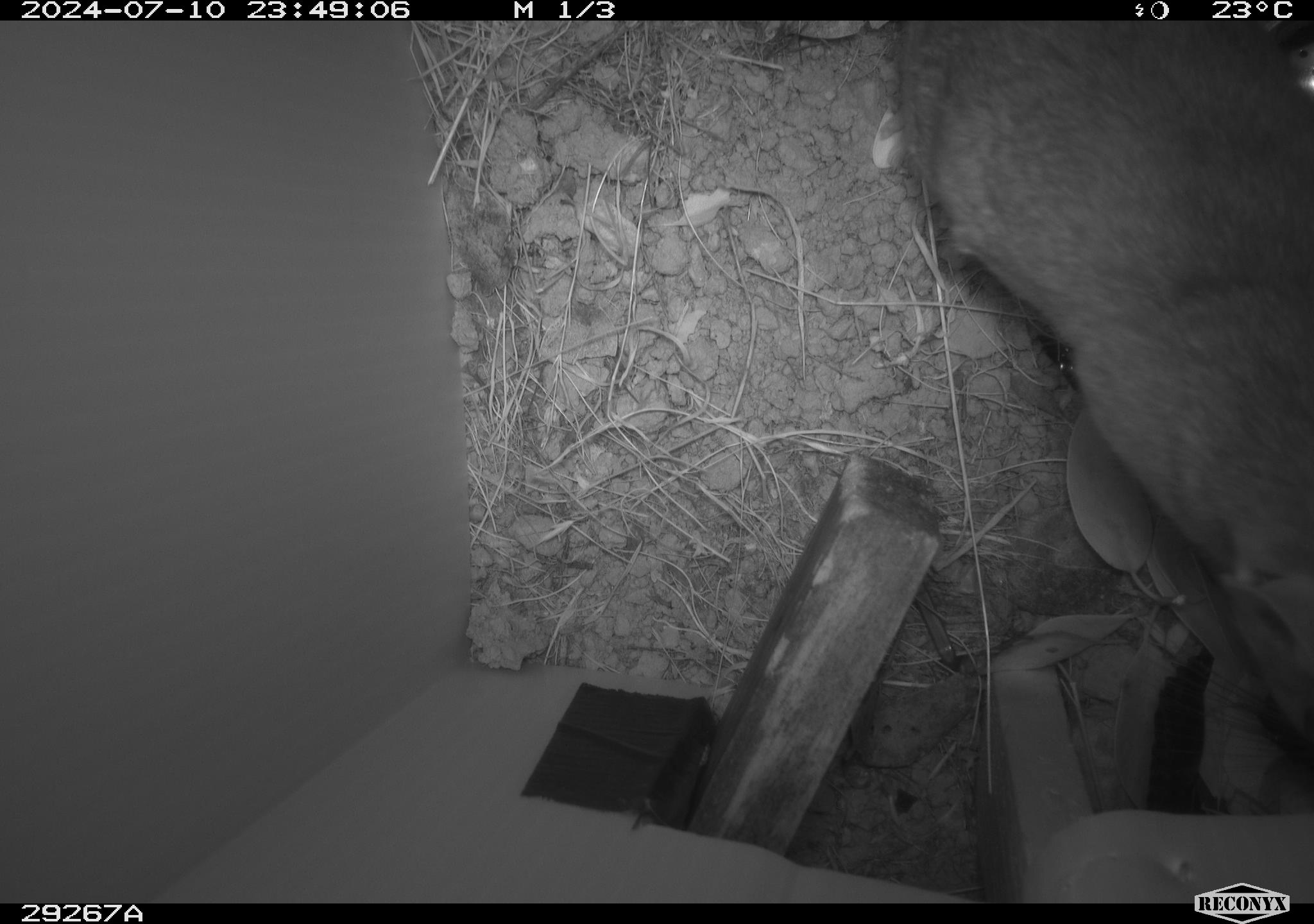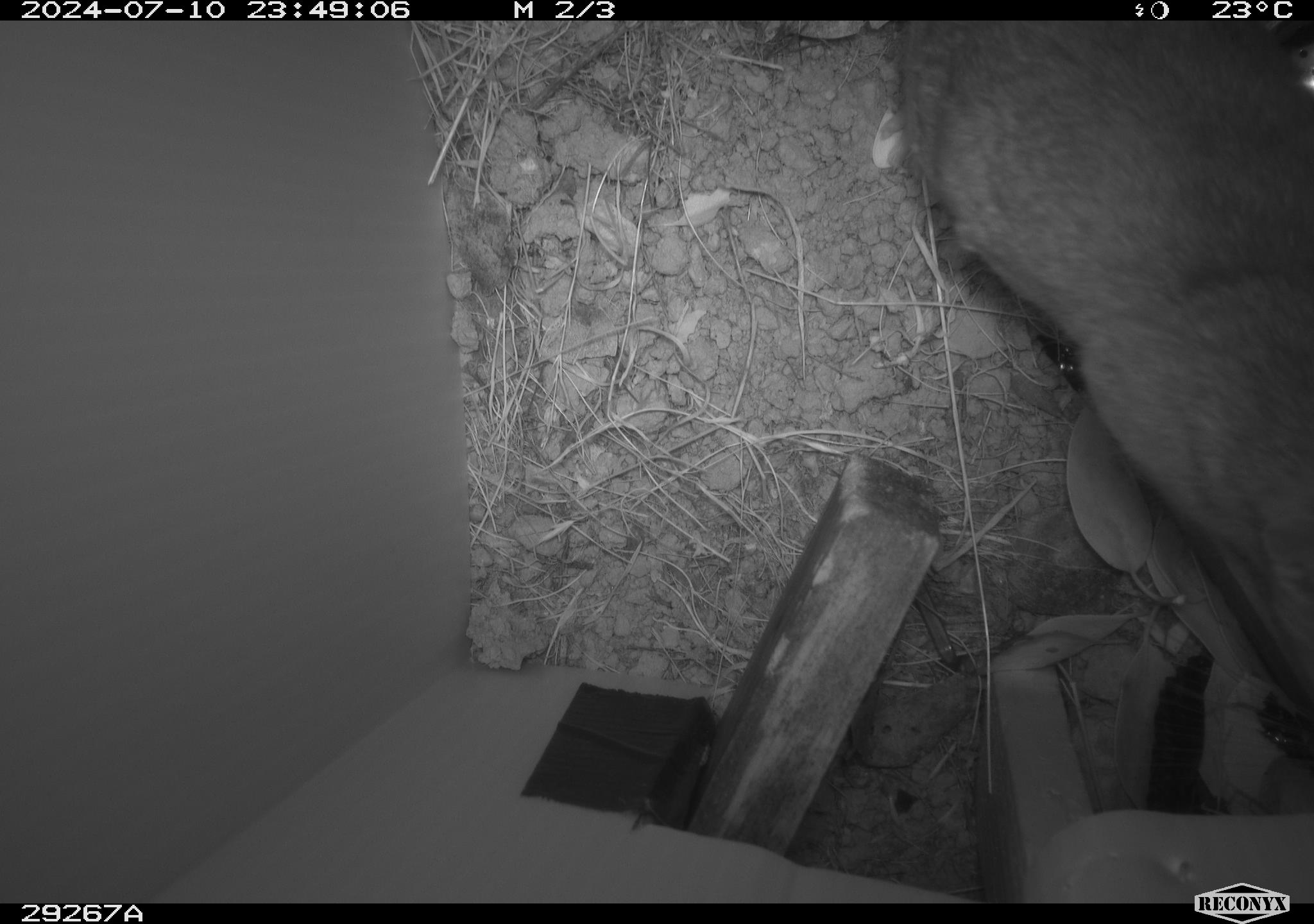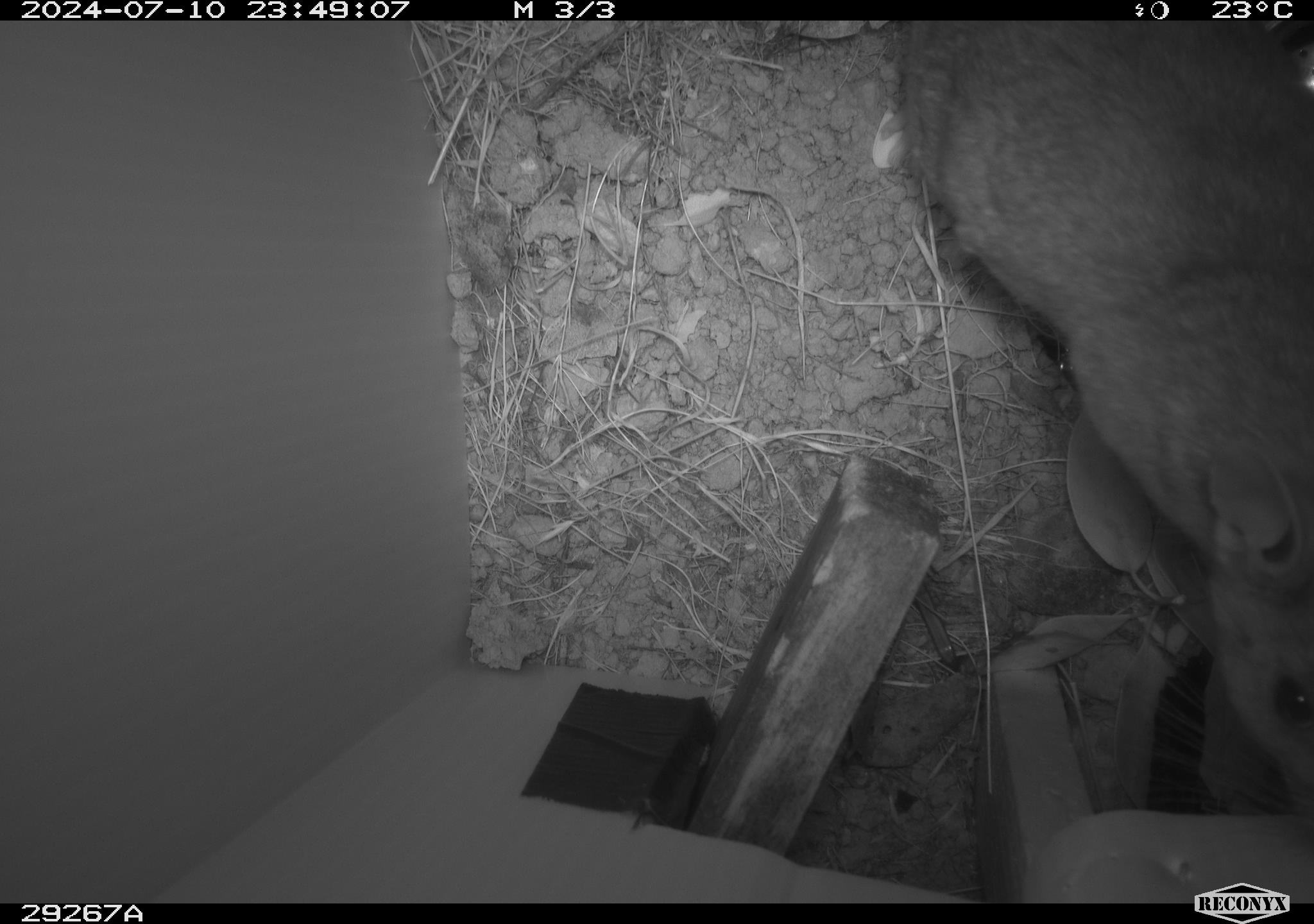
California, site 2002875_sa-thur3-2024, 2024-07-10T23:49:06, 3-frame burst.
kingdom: Animalia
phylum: Chordata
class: Mammalia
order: Rodentia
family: Cricetidae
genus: Neotoma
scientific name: Neotoma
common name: pack rat or woodrat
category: neotoma species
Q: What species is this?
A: Neotoma species (pack rat or woodrat) (Neotoma).